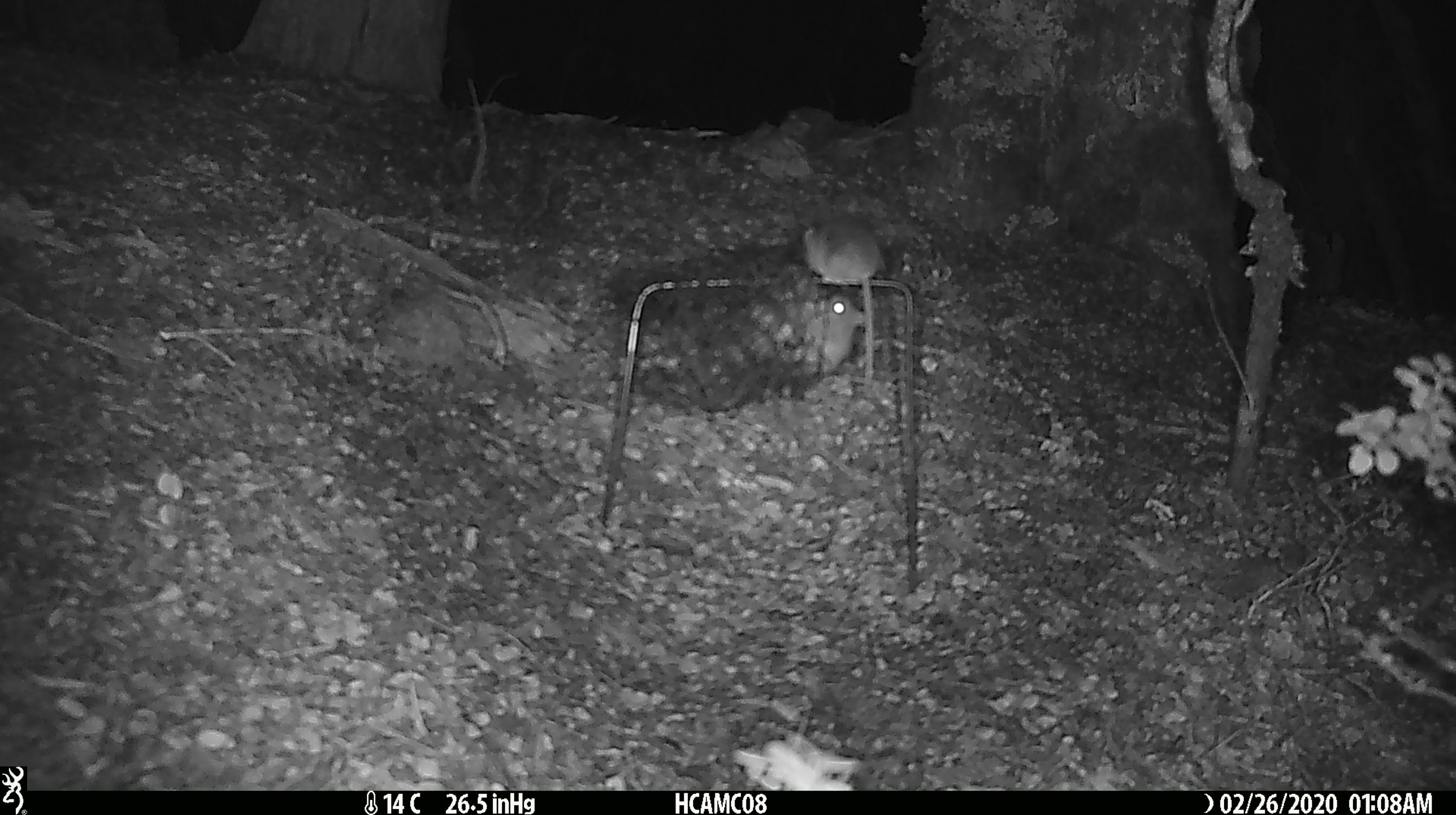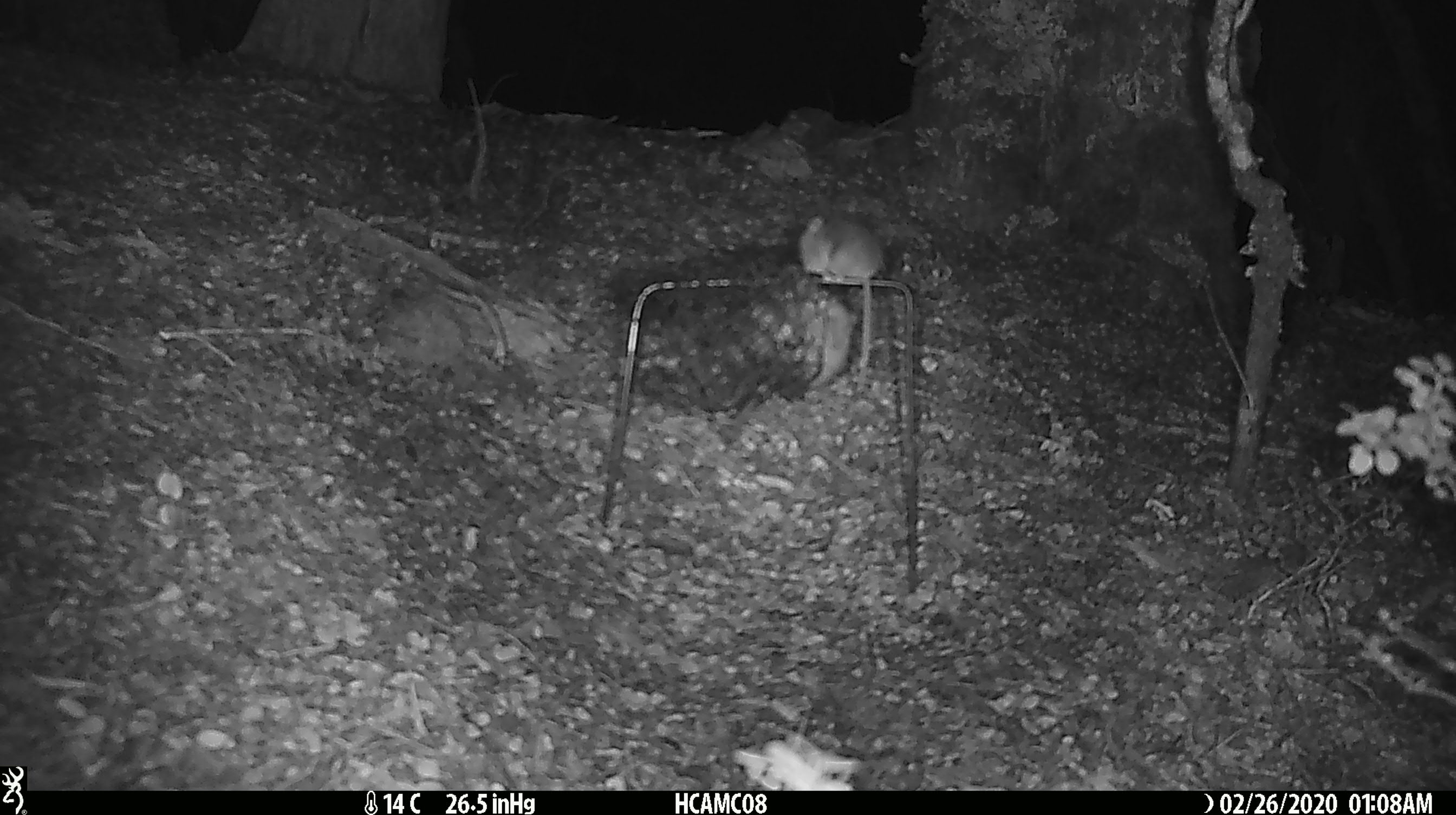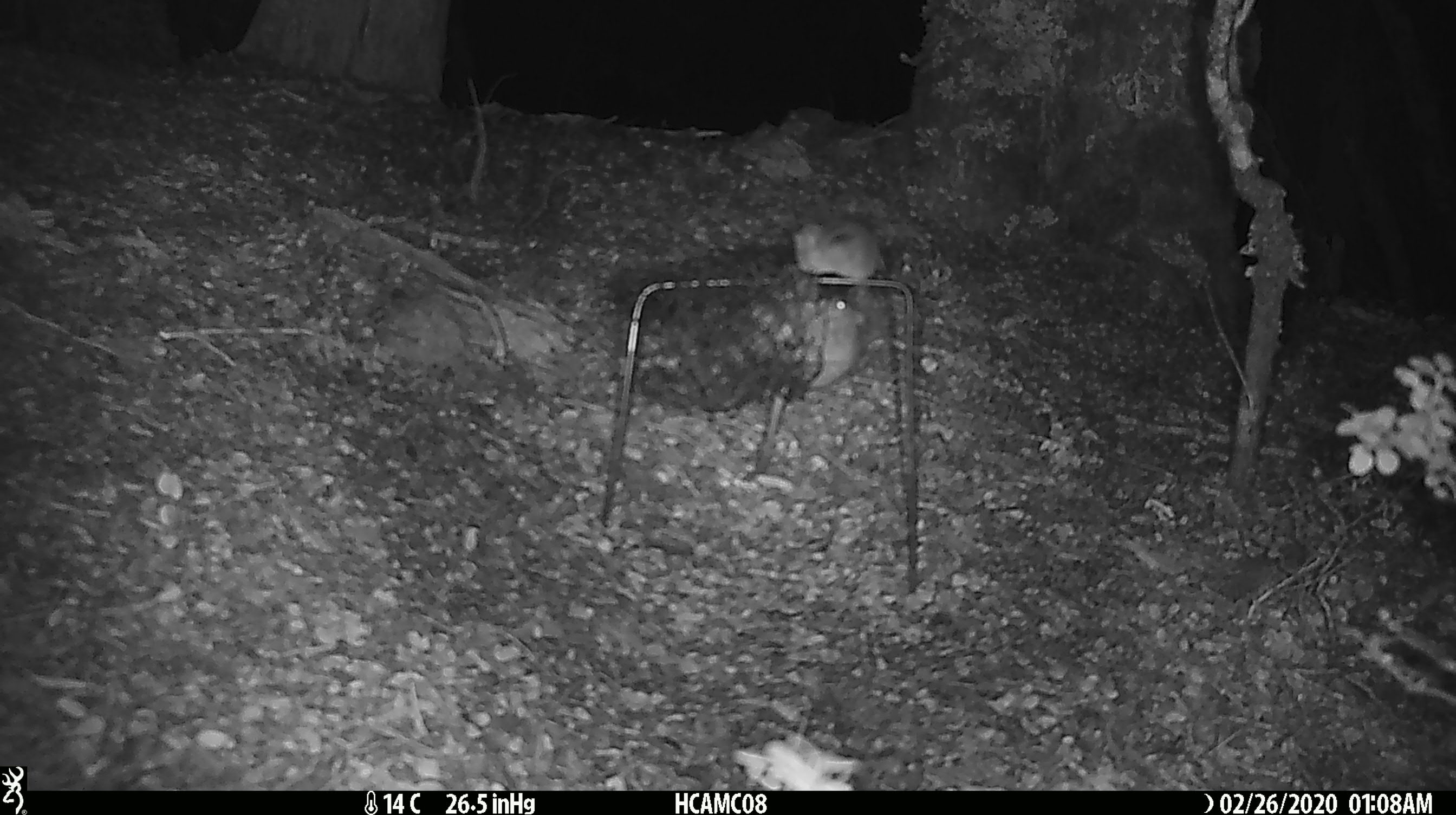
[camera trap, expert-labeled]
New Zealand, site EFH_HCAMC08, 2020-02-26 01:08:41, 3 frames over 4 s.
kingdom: Animalia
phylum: Chordata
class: Mammalia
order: Rodentia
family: Muridae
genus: Mus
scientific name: Mus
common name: mouse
Mouse (Mus).